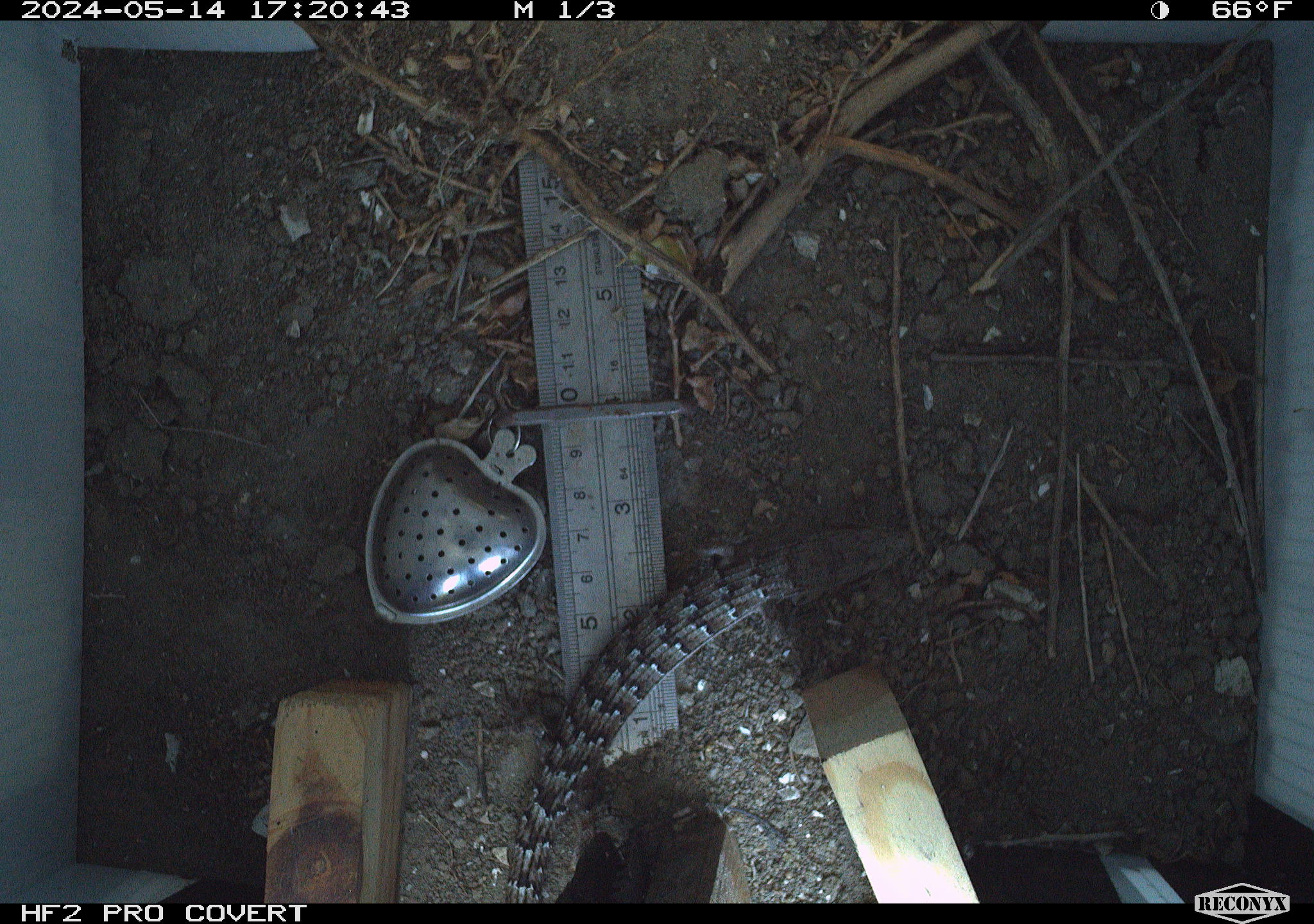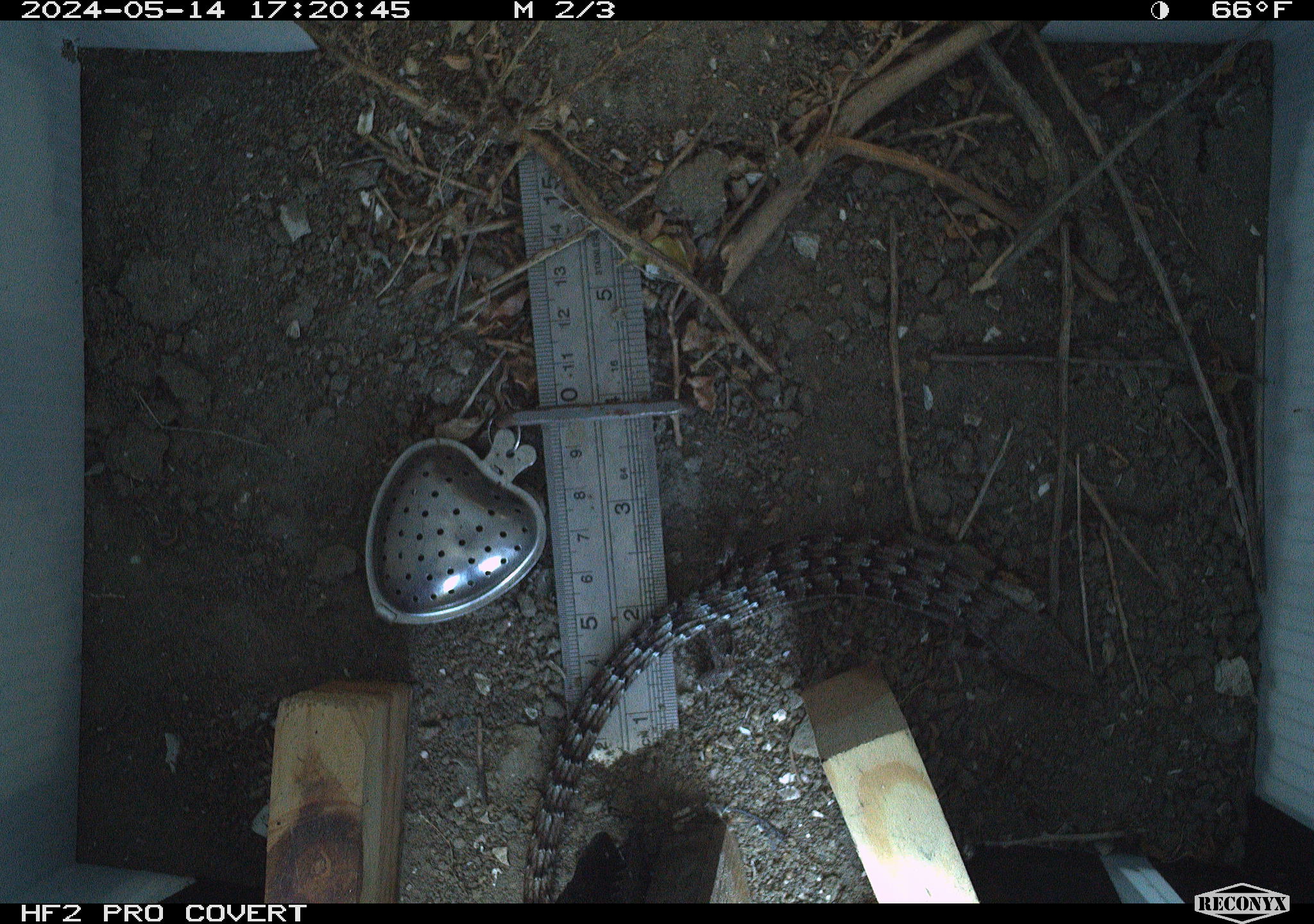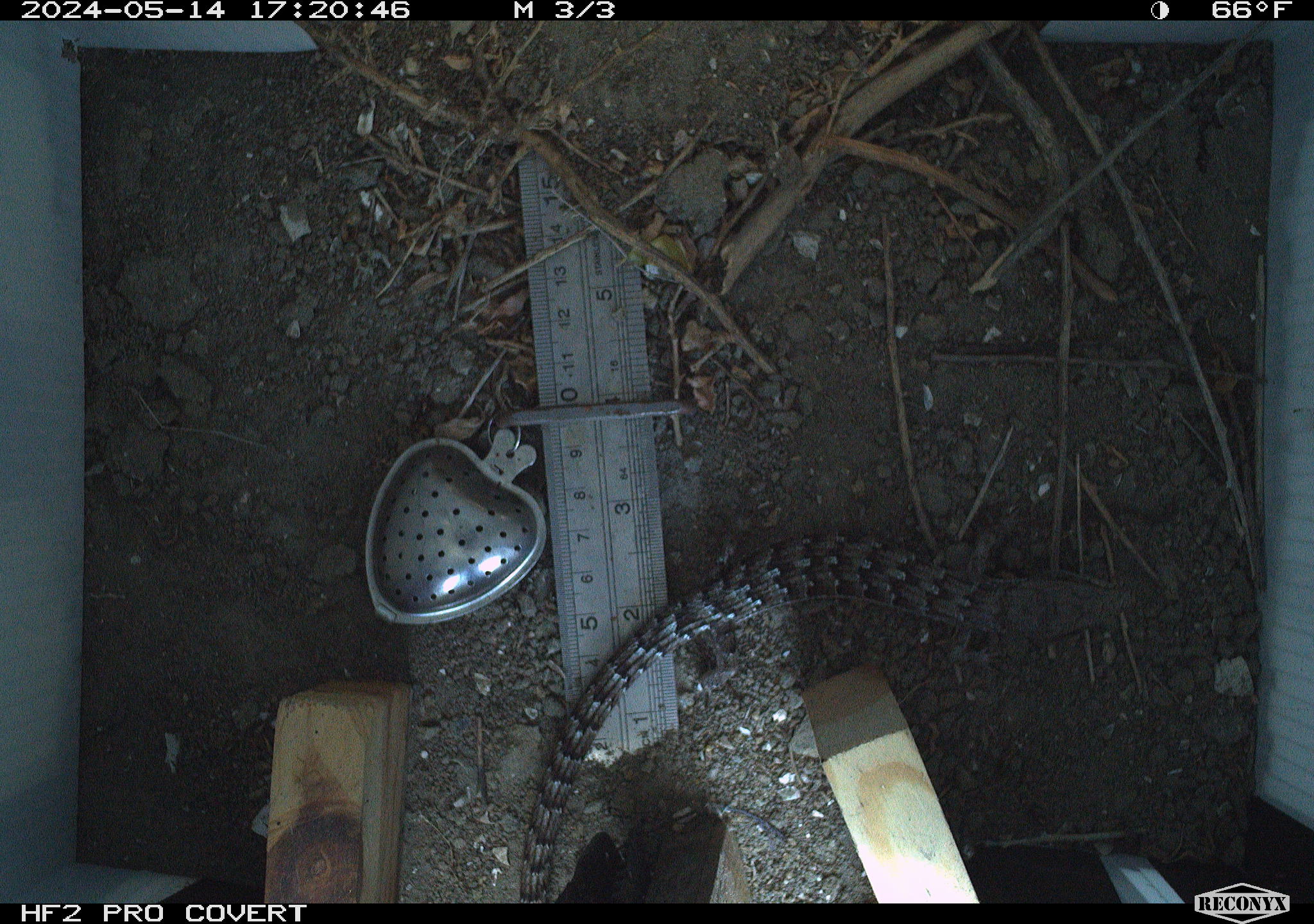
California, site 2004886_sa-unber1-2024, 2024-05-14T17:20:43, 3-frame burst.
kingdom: Animalia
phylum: Chordata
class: Reptilia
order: Squamata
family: Anguidae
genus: Elgaria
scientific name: Elgaria multicarinata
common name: southern alligator lizard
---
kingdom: Animalia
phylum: Chordata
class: Reptilia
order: Squamata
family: Teiidae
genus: Aspidoscelis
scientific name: Aspidoscelis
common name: whiptail lizards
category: aspidoscelis species